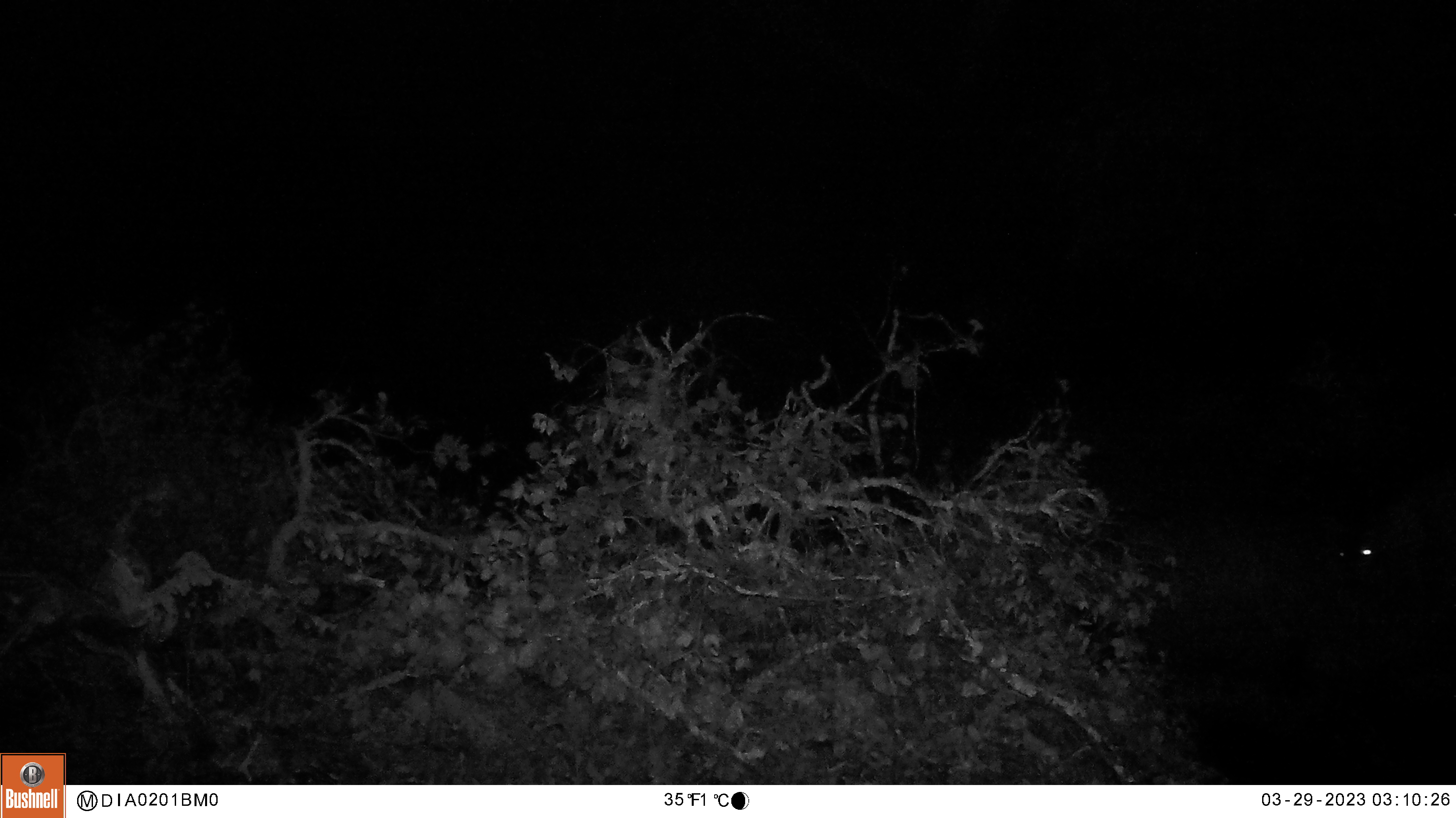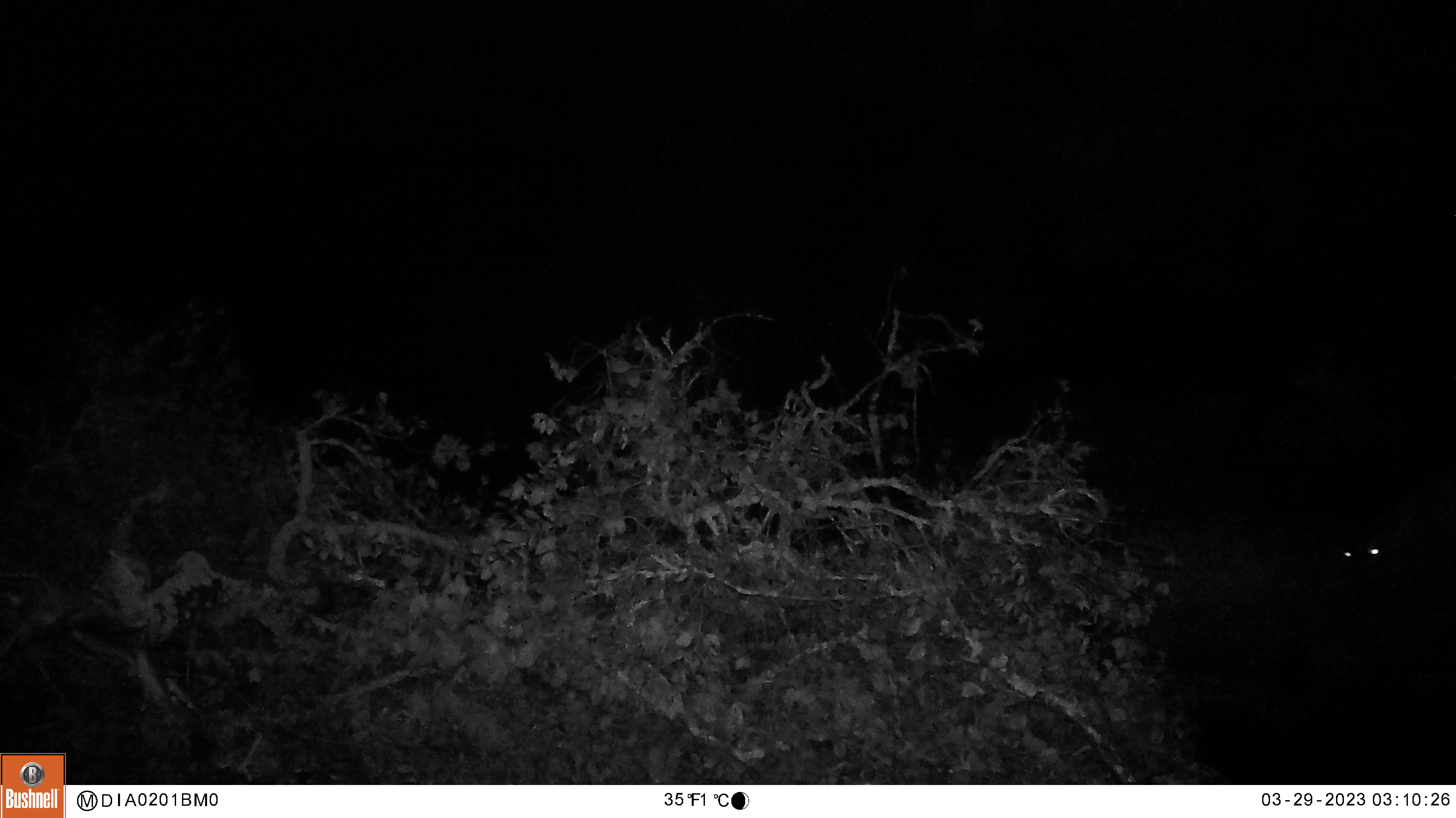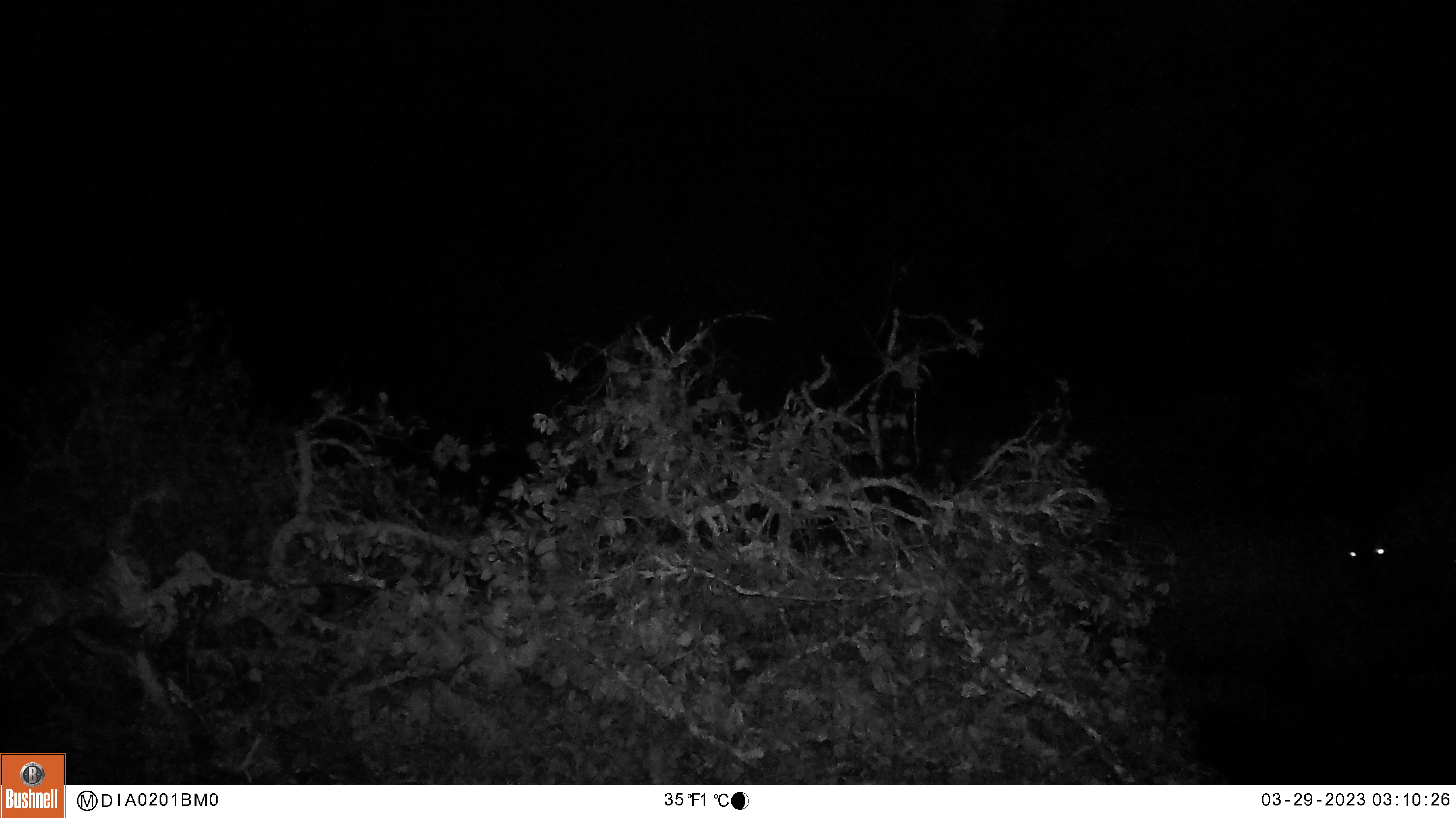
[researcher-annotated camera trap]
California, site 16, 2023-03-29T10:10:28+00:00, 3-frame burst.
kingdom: Animalia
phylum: Chordata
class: Mammalia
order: Artiodactyla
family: Cervidae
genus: Odocoileus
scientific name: Odocoileus hemionus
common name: mule deer